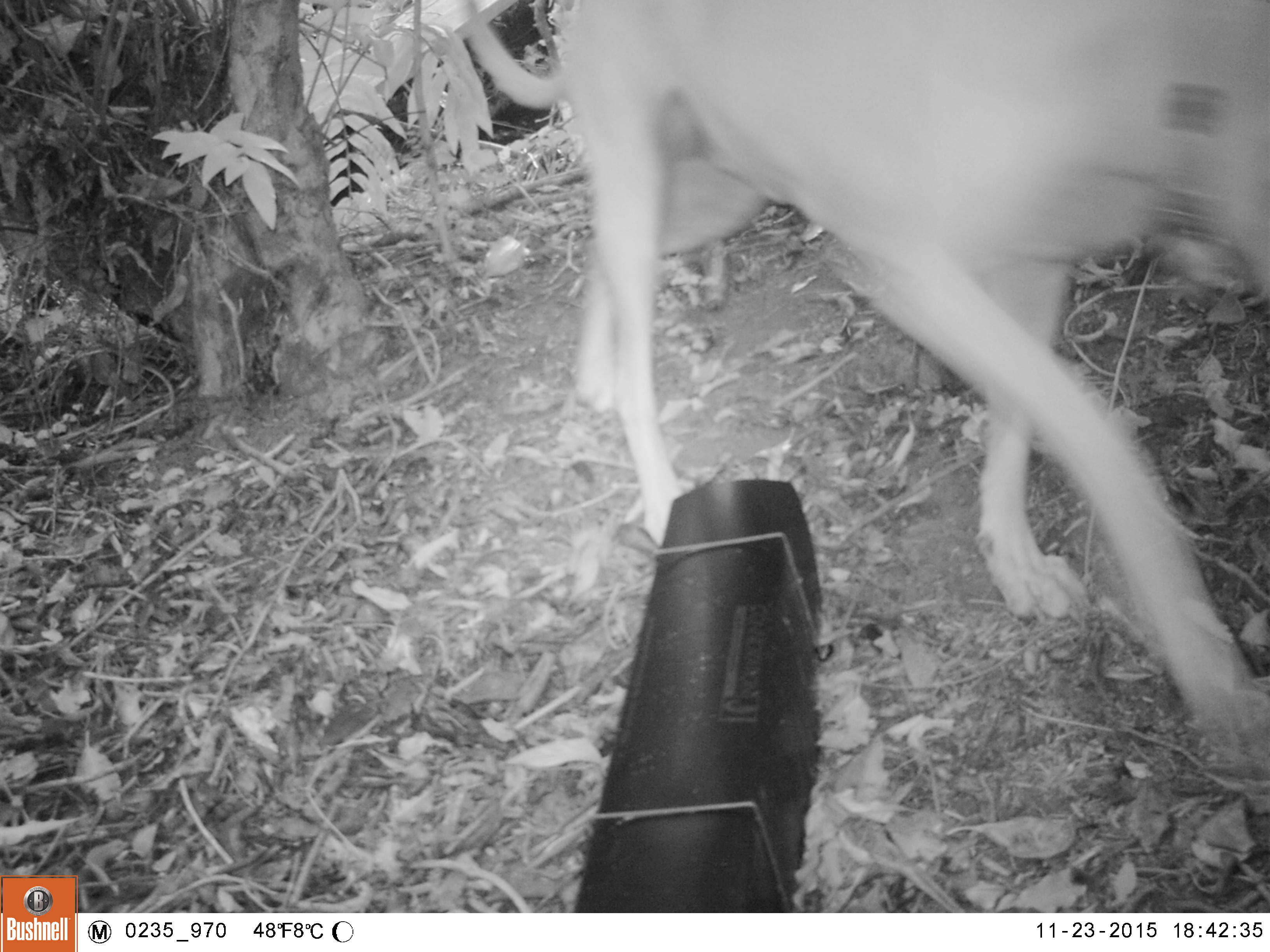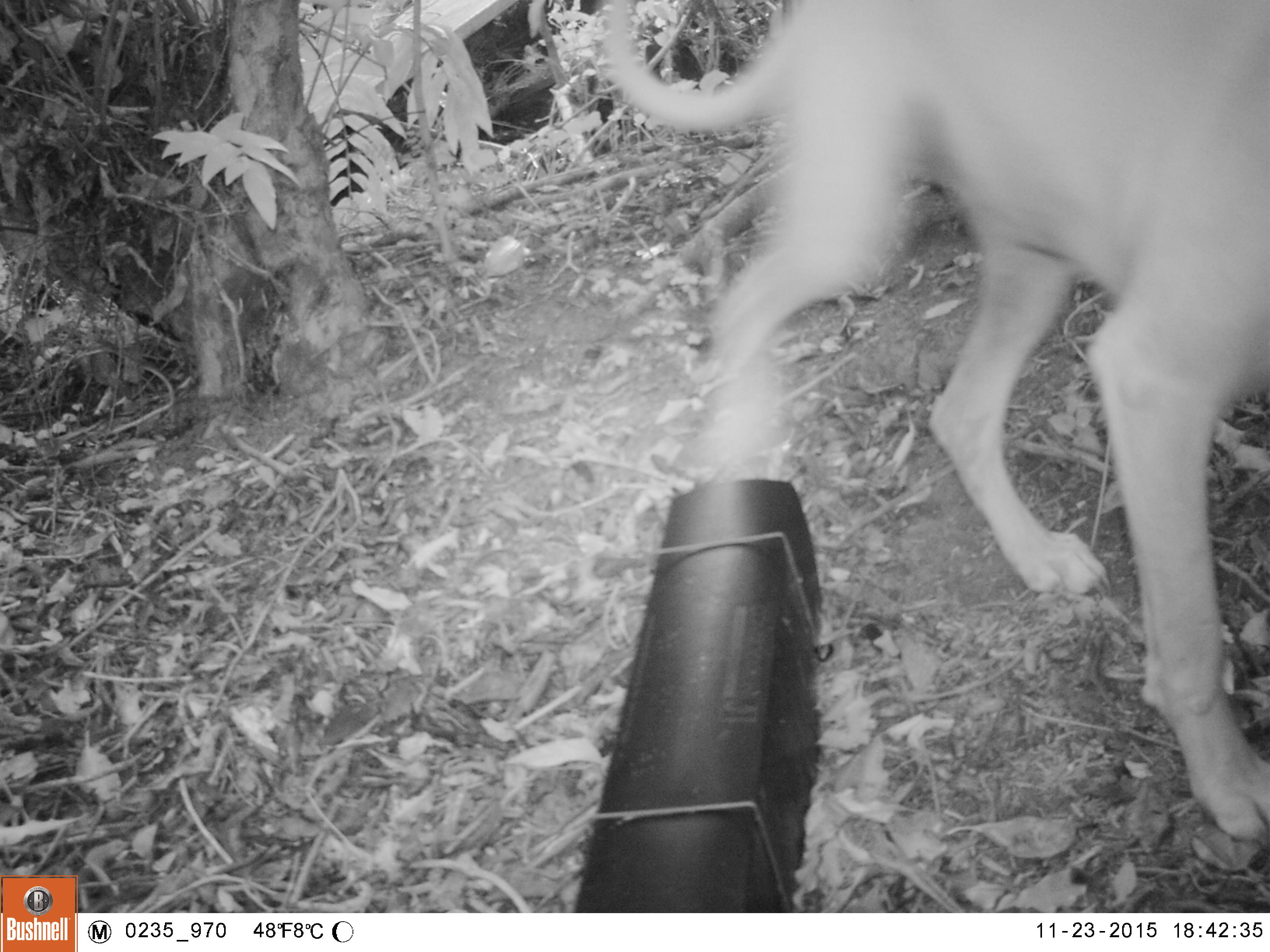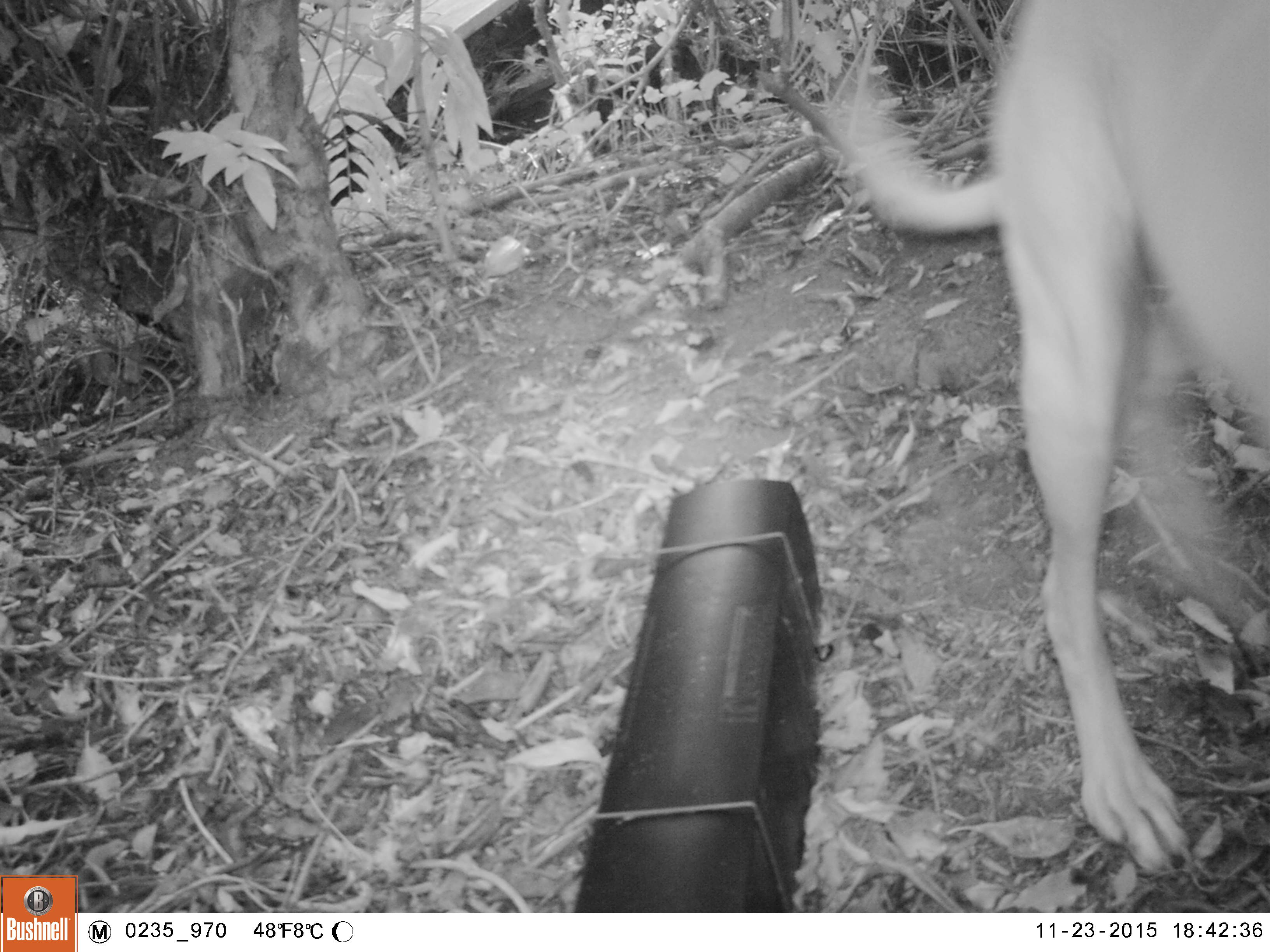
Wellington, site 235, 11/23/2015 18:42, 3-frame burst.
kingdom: Animalia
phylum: Chordata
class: Mammalia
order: Carnivora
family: Canidae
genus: Canis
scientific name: Canis familiaris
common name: dog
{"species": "dog (Canis familiaris)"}